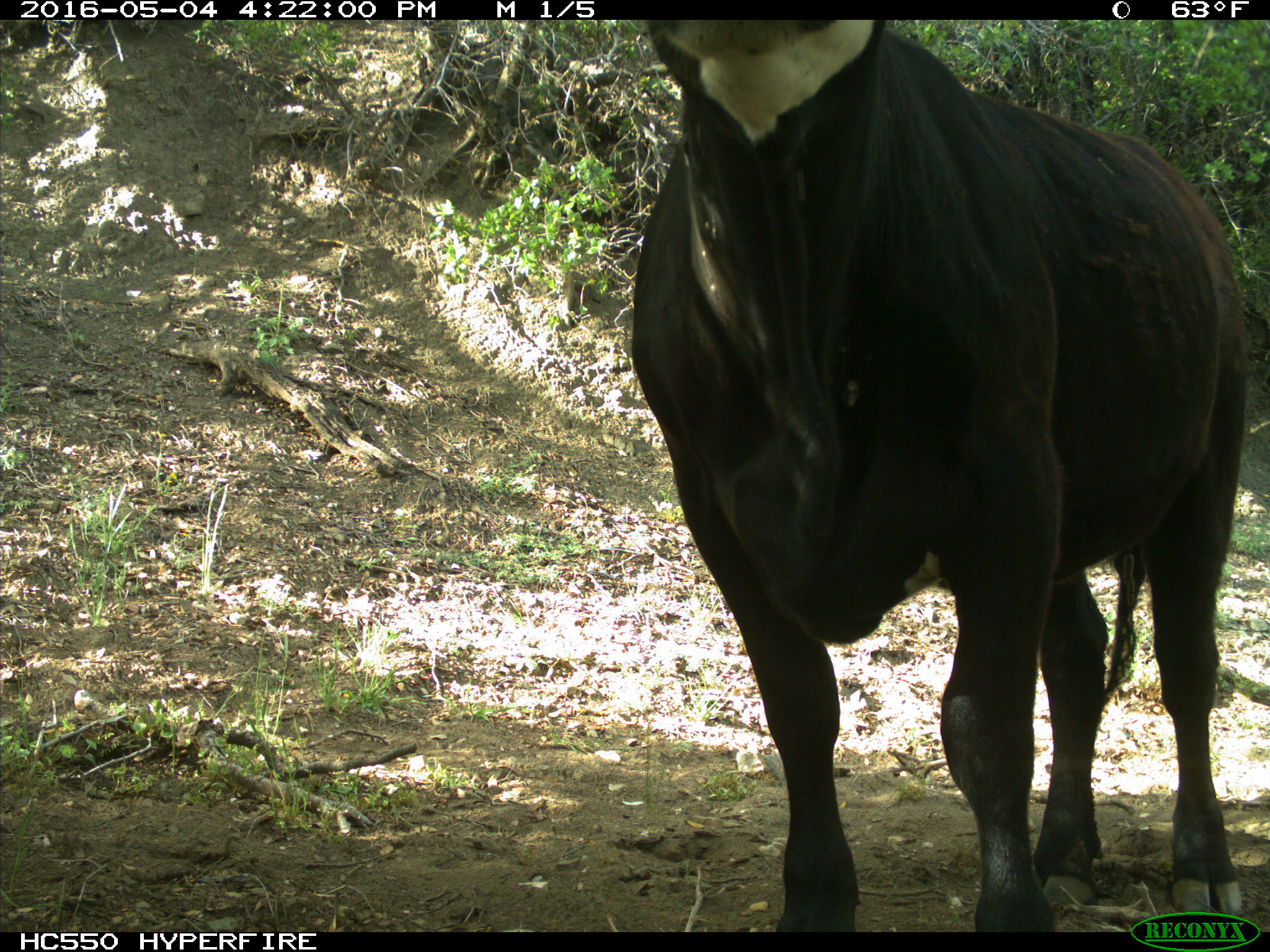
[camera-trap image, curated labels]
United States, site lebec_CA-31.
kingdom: Animalia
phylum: Chordata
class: Mammalia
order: Artiodactyla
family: Bovidae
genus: Bos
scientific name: Bos taurus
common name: domestic cow